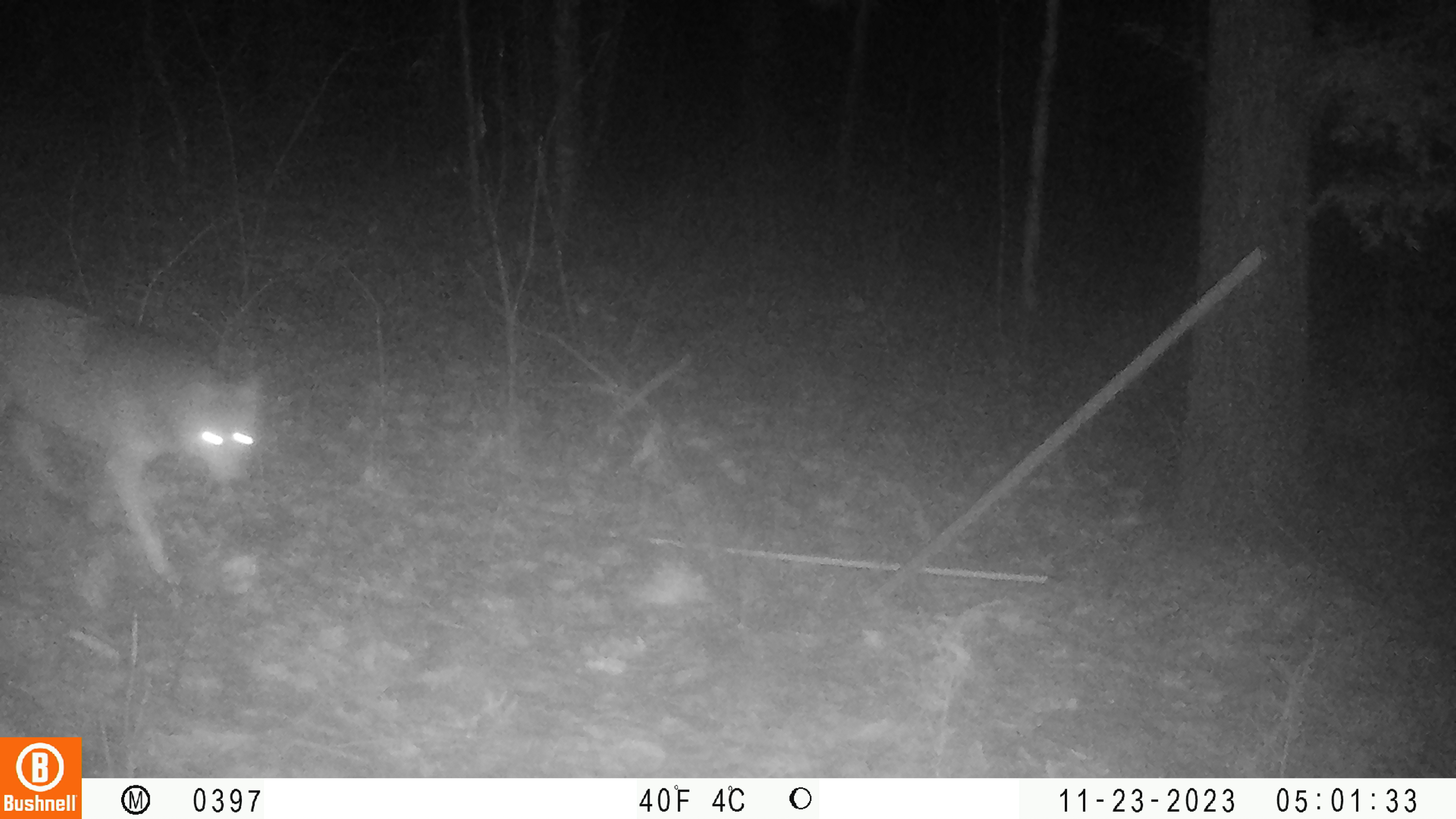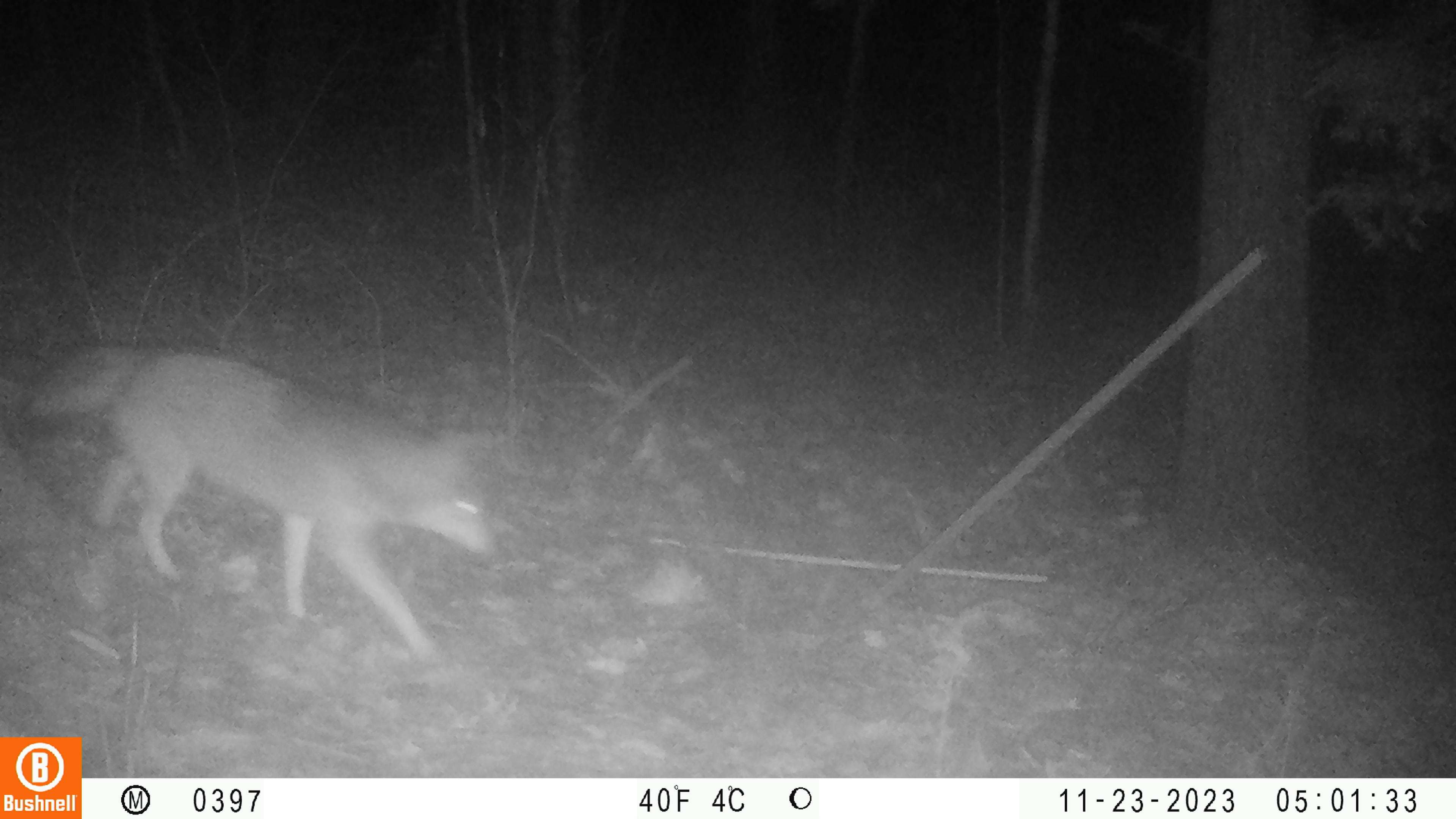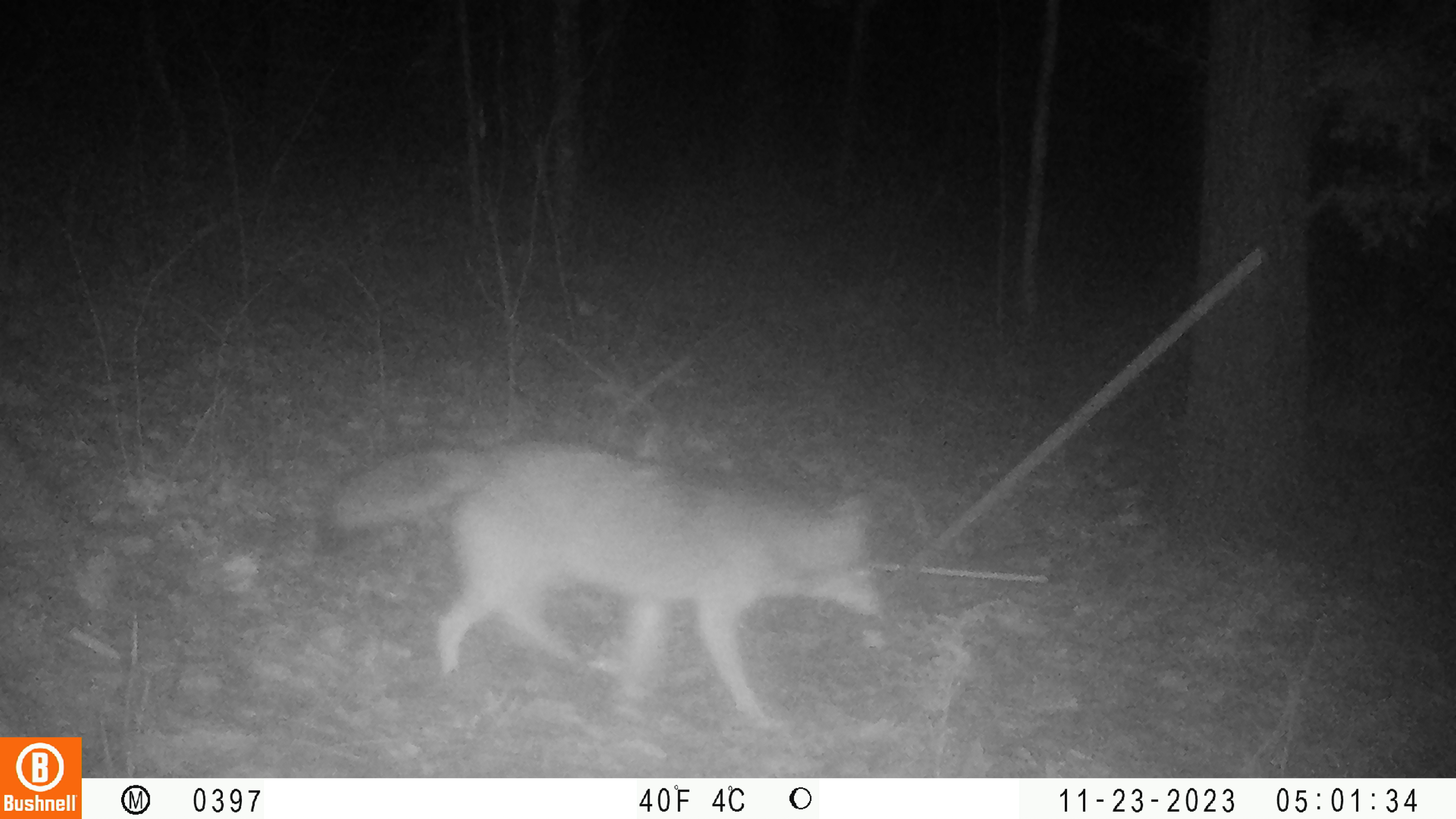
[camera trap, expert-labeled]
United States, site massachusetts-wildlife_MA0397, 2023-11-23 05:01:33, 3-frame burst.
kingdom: Animalia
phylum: Chordata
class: Mammalia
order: Carnivora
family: Canidae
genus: Canis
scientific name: Canis latrans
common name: coyote